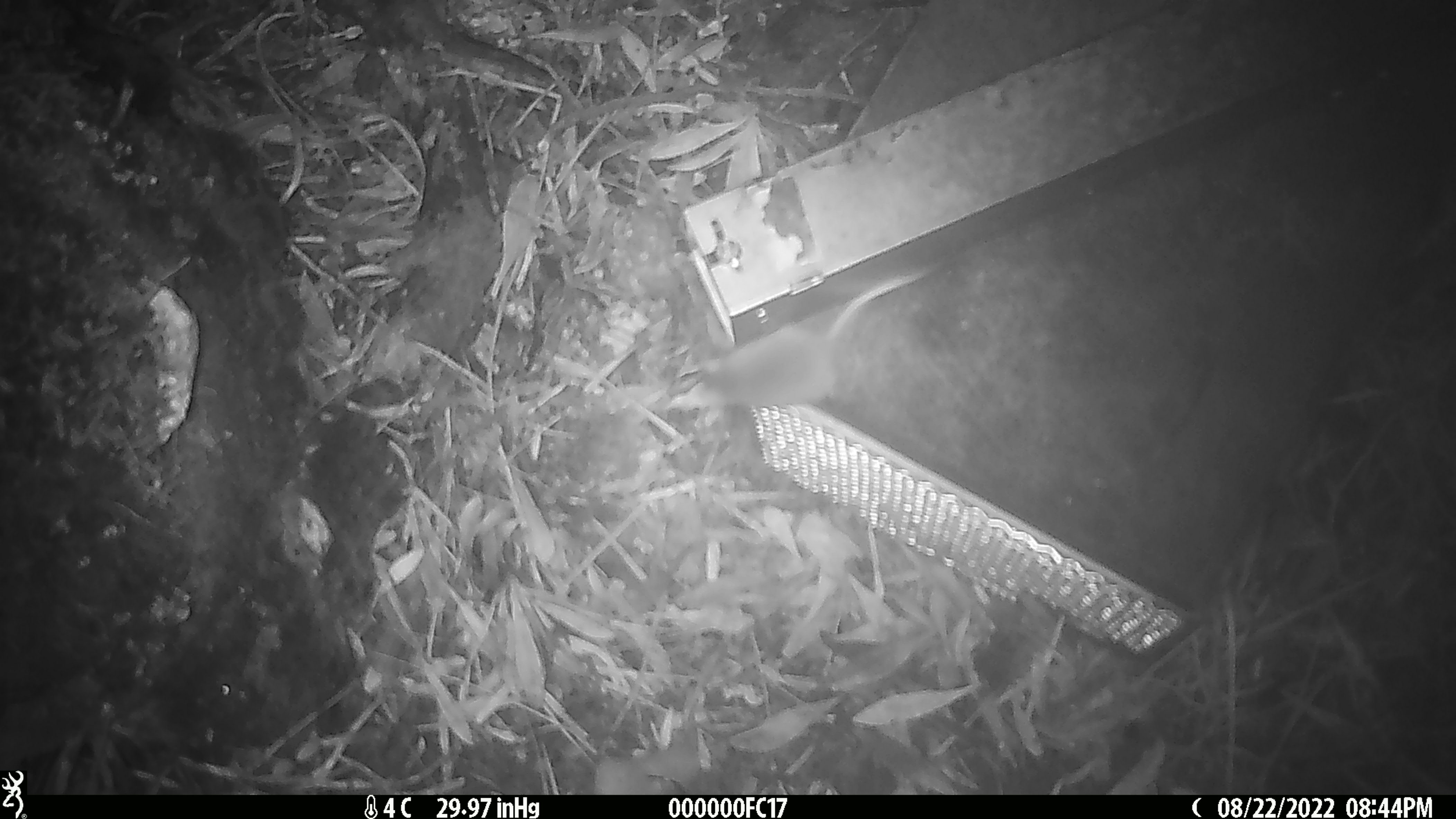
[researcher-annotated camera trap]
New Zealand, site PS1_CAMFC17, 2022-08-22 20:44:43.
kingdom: Animalia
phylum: Chordata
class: Mammalia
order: Rodentia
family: Muridae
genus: Mus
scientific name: Mus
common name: mouse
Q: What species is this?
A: Mouse (Mus).